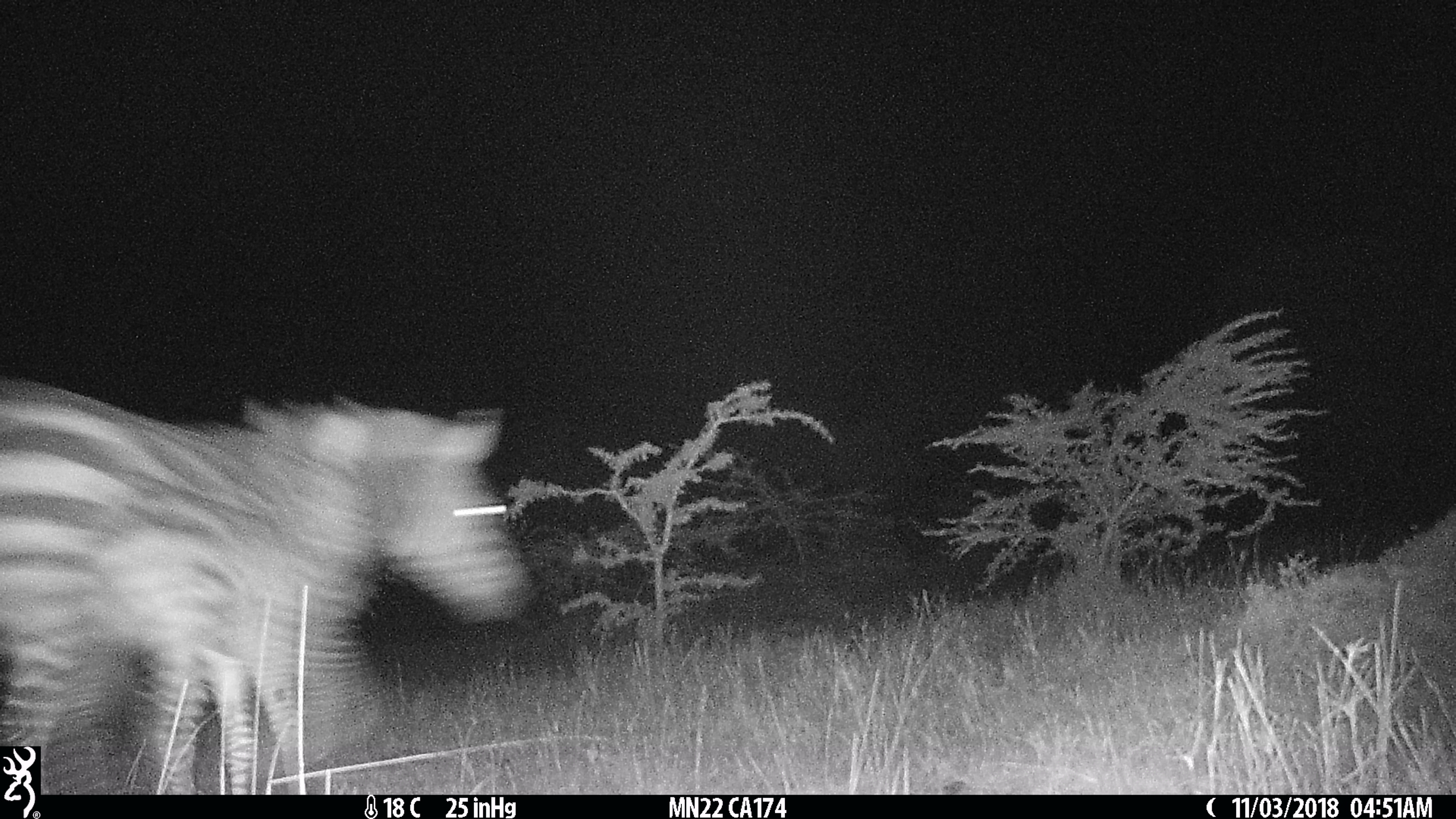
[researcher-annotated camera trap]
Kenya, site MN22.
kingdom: Animalia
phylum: Chordata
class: Mammalia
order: Perissodactyla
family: Equidae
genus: Equus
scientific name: Equus quagga burchellii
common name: burchell's zebra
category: zebra